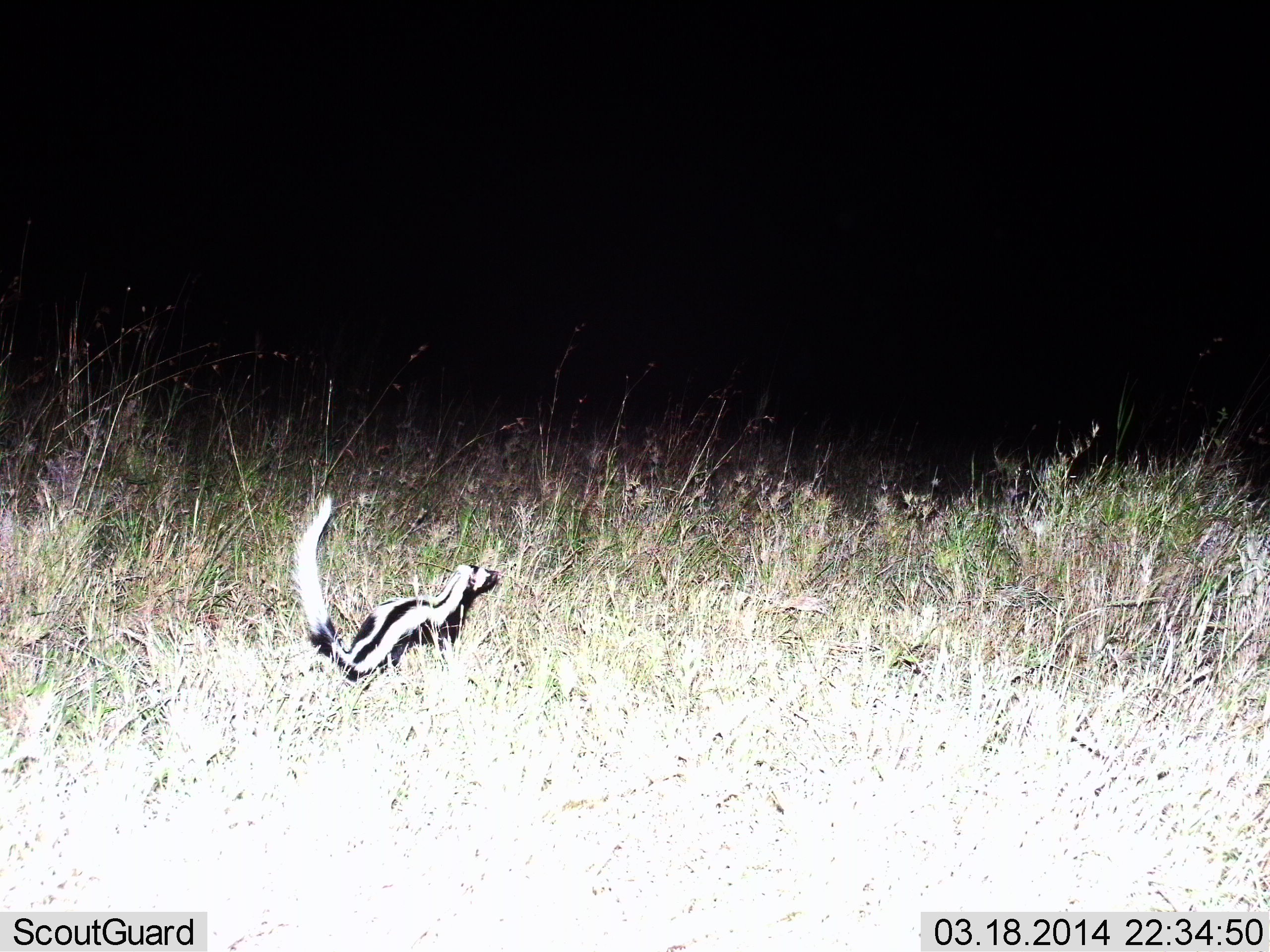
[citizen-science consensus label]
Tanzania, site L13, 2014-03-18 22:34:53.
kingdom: Animalia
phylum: Chordata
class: Mammalia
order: Carnivora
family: Mustelidae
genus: Ictonyx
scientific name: Ictonyx striatus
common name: zorilla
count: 1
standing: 92%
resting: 0%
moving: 8%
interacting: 0%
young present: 0%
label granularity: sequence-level